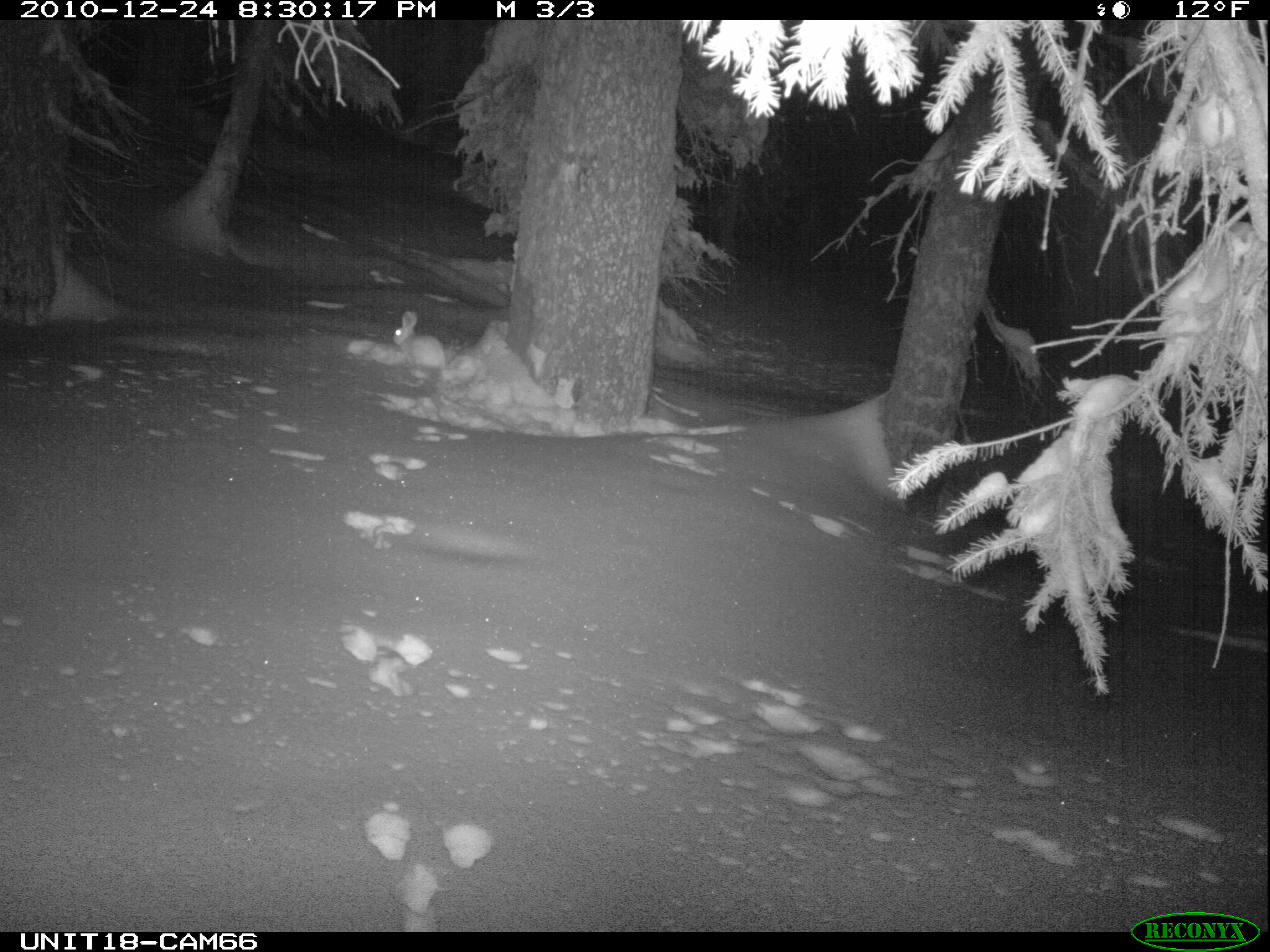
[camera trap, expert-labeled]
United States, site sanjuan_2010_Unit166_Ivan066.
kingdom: Animalia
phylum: Chordata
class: Mammalia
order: Lagomorpha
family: Leporidae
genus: Lepus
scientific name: Lepus americanus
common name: snowshoe hare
Lepus americanus (snowshoe hare).